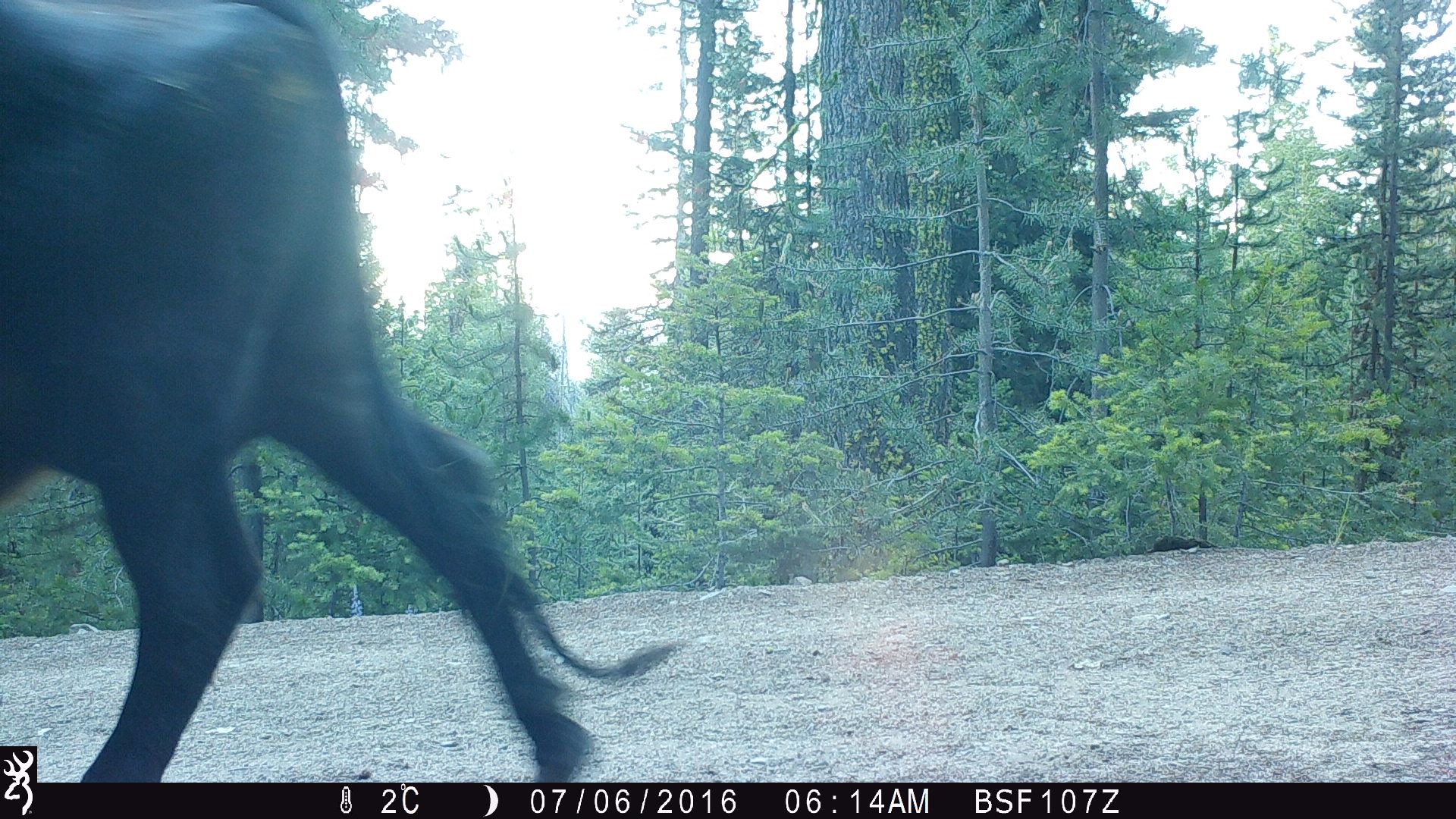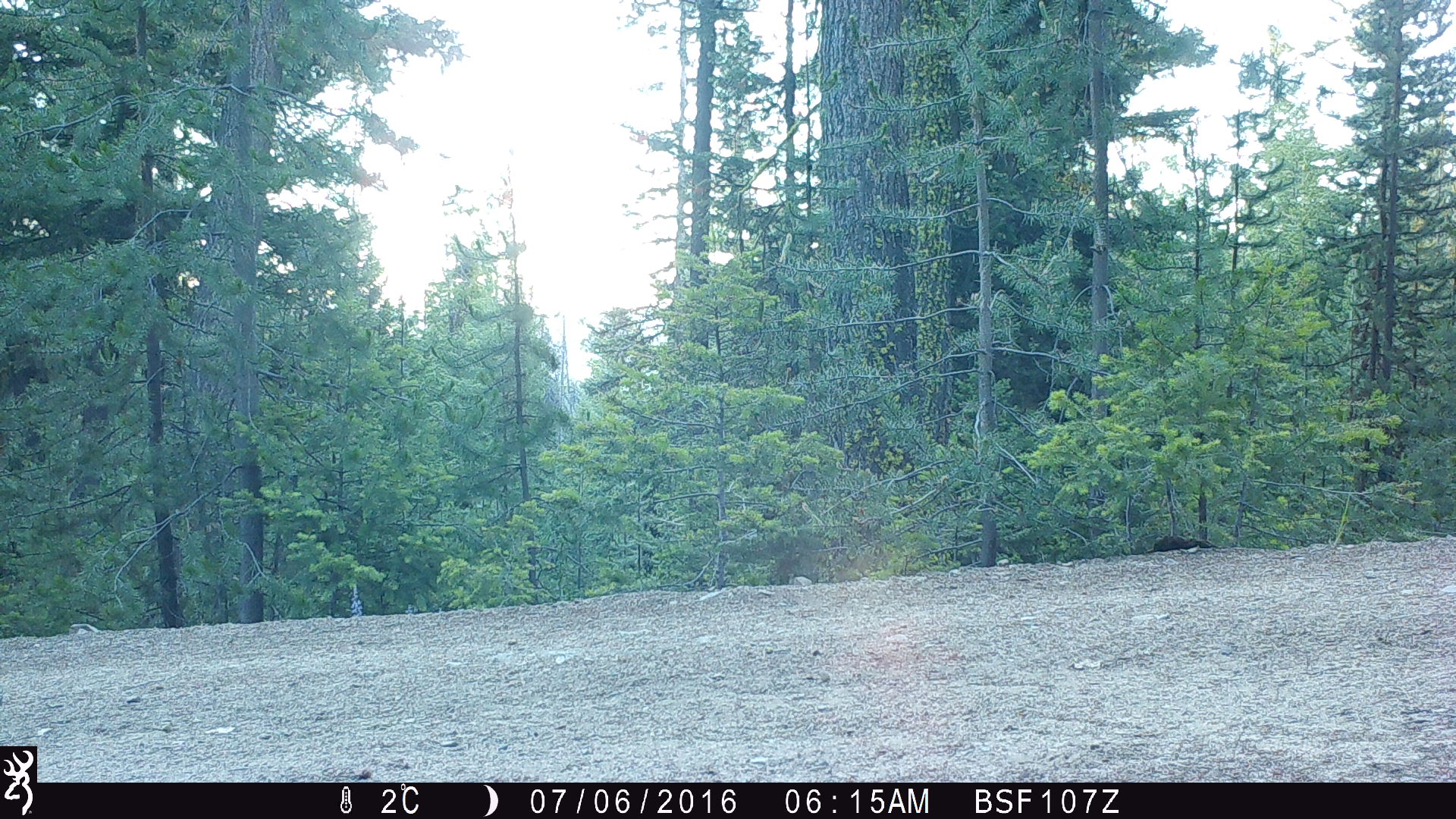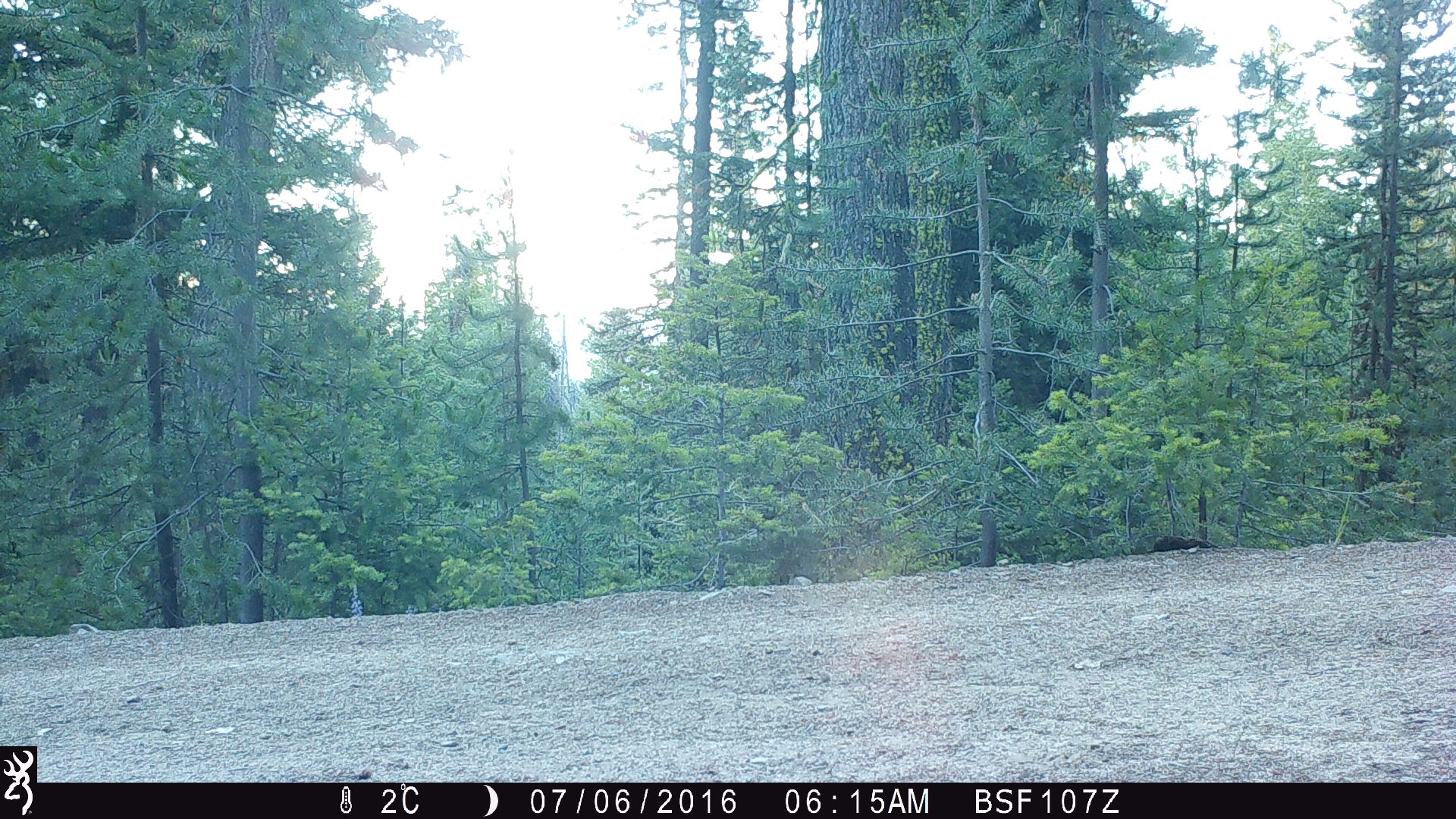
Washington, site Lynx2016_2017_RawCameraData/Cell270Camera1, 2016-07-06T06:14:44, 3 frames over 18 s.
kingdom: Animalia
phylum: Chordata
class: Mammalia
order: Artiodactyla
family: Bovidae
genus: Bos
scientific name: Bos taurus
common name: domestic cattle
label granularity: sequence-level